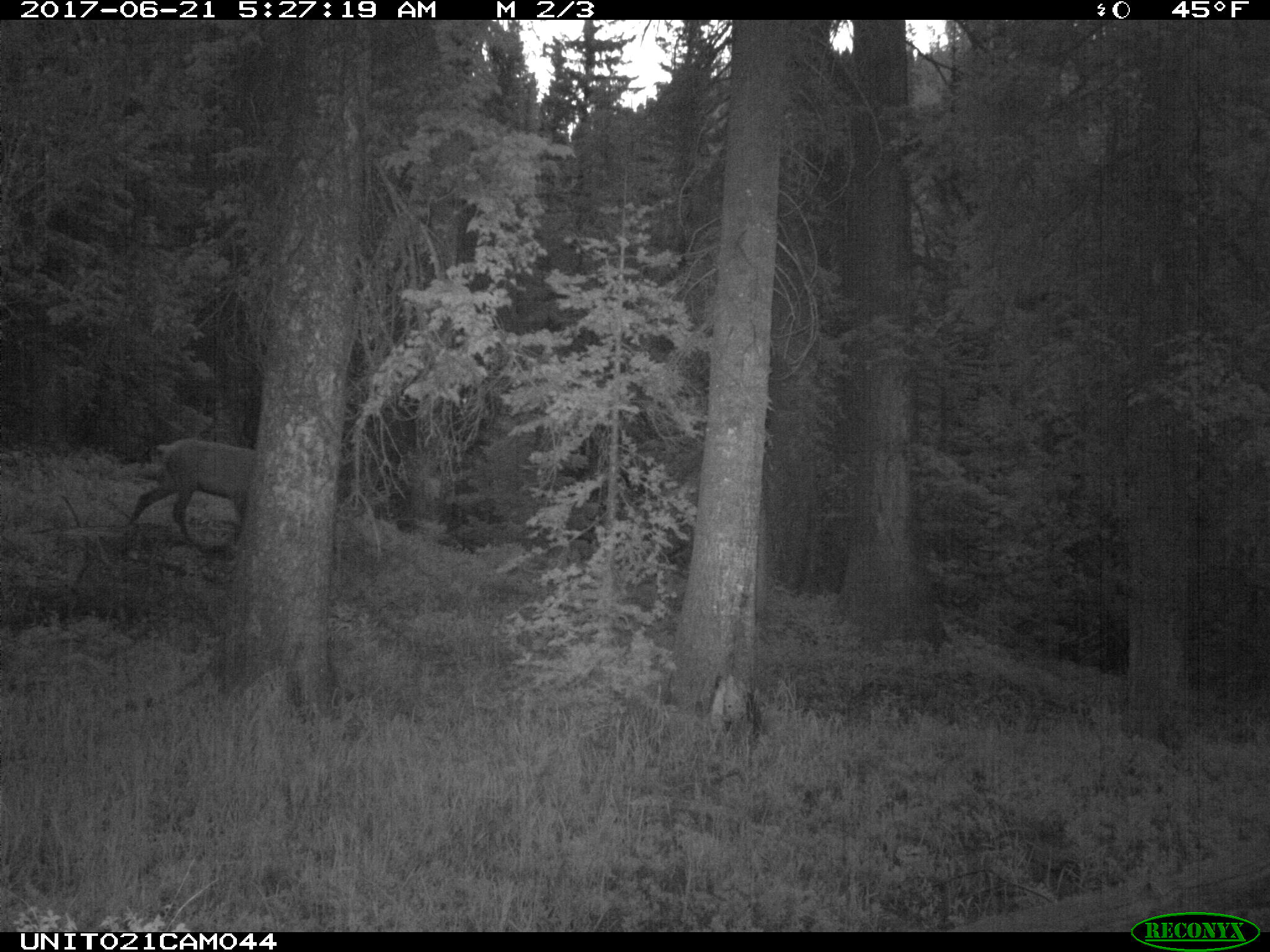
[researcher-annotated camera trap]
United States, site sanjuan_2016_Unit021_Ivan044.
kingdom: Animalia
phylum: Chordata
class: Mammalia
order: Artiodactyla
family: Cervidae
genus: Cervus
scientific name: Cervus elaphus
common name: red deer